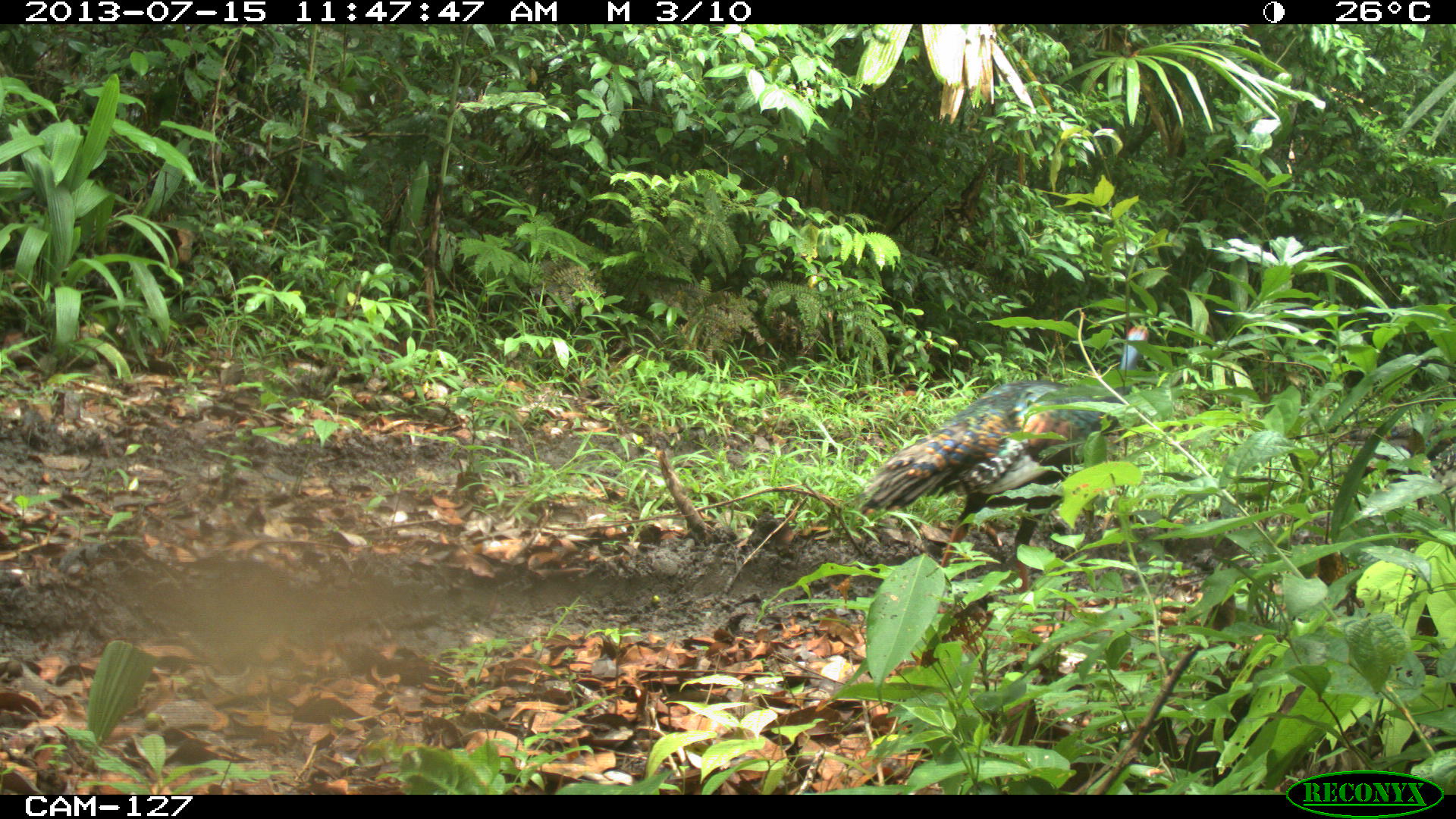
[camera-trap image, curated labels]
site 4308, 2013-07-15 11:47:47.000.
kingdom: Animalia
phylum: Chordata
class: Aves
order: Galliformes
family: Phasianidae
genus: Meleagris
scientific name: Meleagris ocellata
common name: ocellated turkey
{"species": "Meleagris ocellata (ocellated turkey)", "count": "2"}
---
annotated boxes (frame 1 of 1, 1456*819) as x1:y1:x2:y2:
meleagris ocellata: 859:319:1166:591